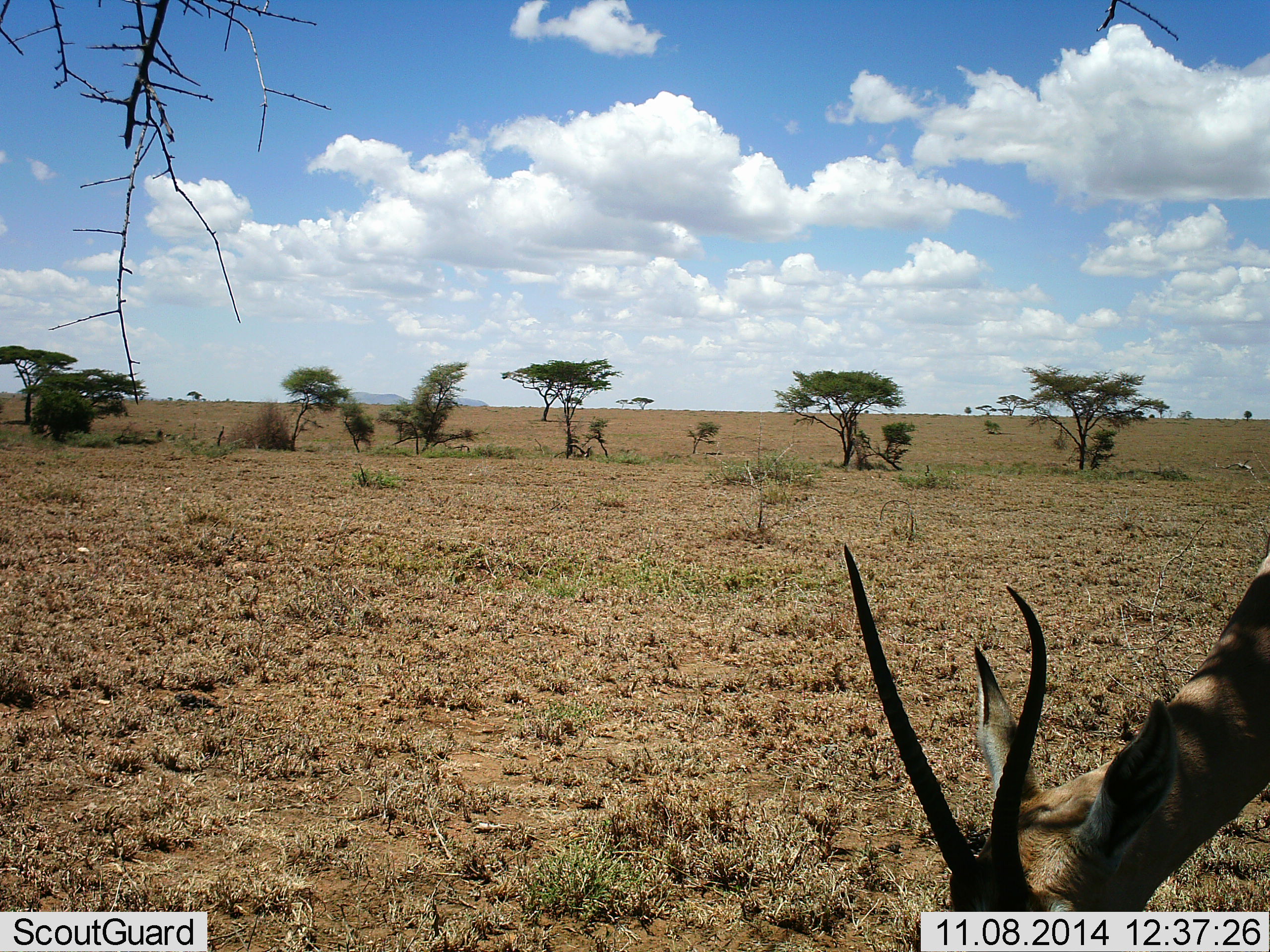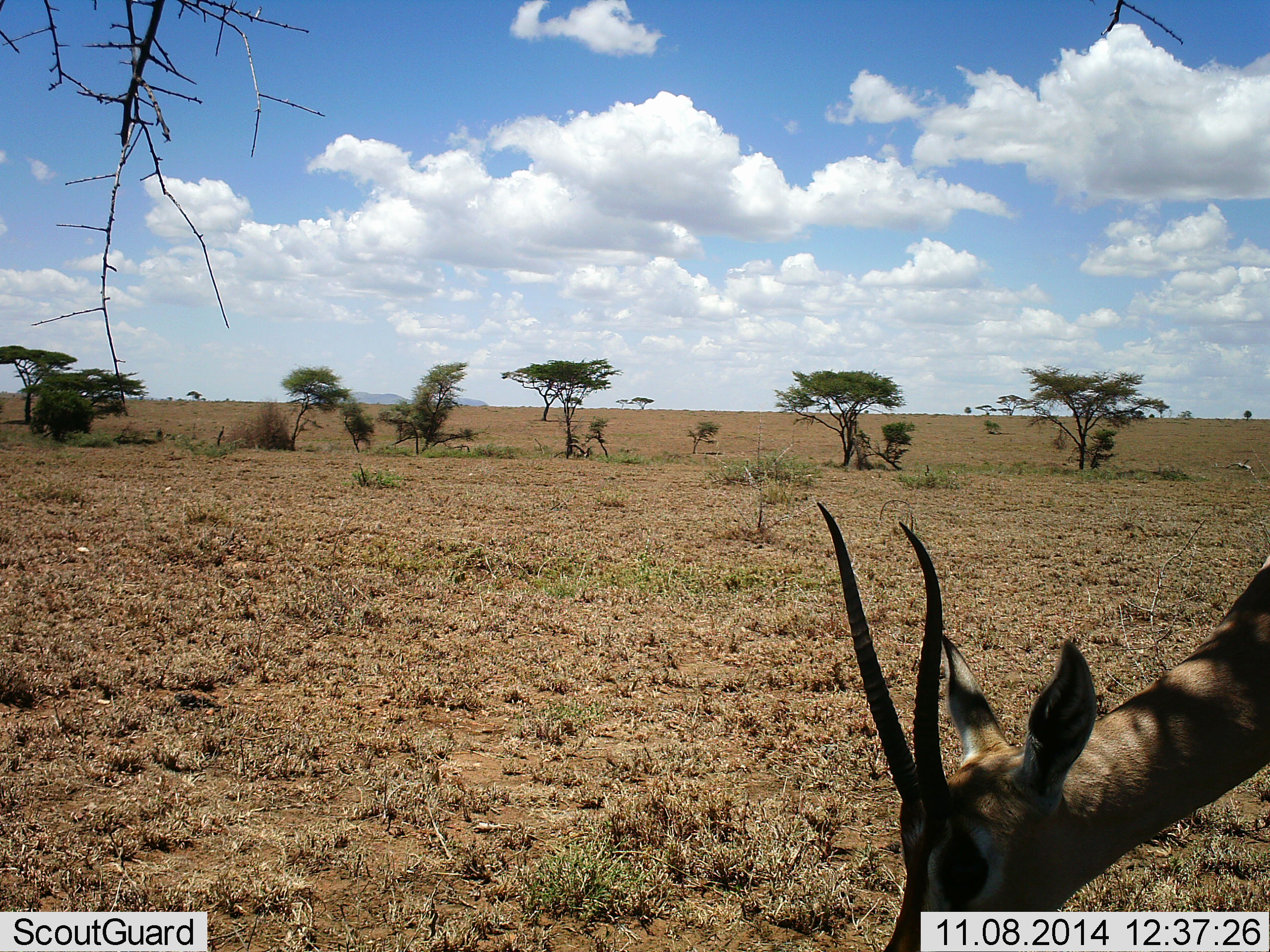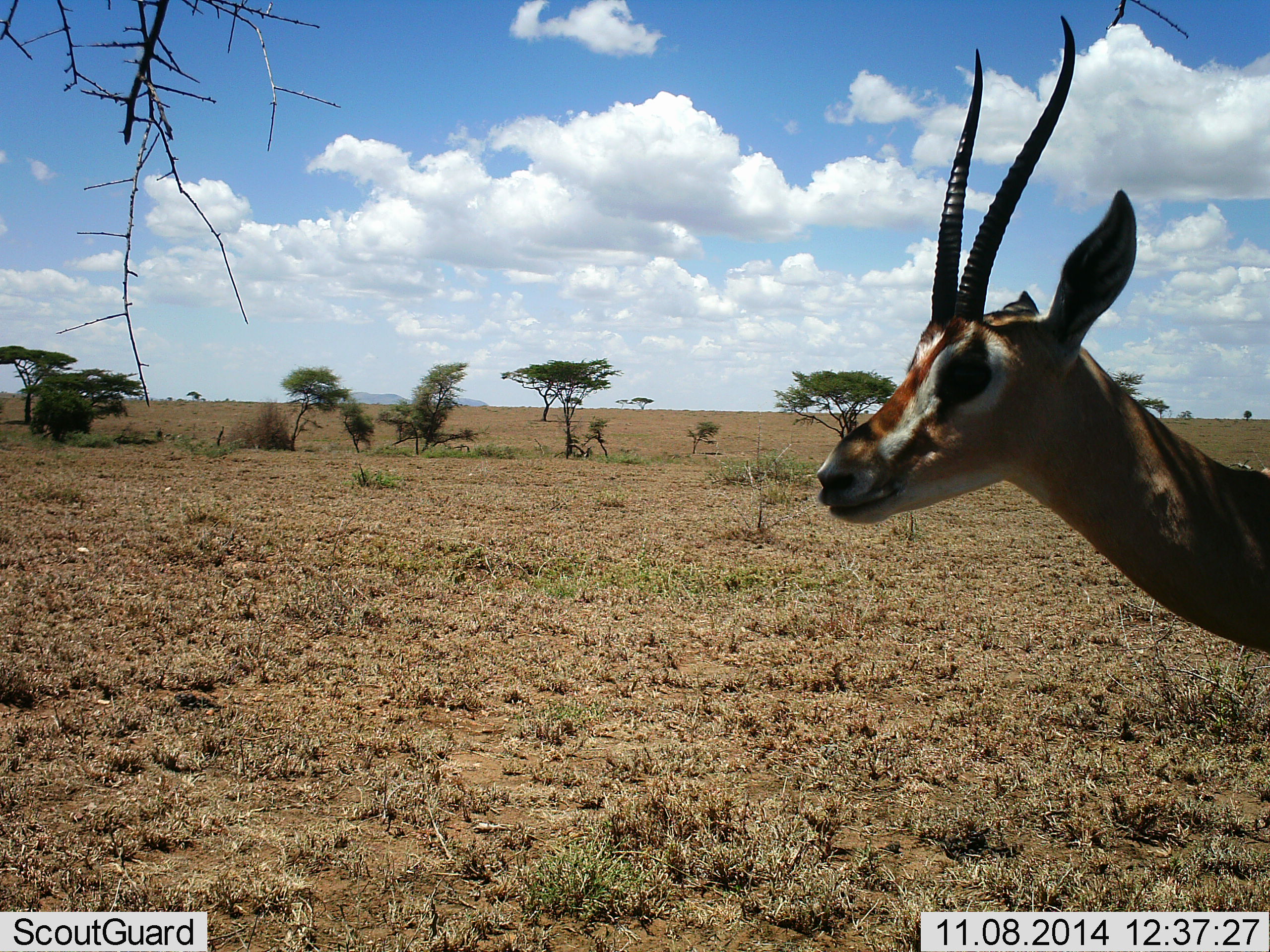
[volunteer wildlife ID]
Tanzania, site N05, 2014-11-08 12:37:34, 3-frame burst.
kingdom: Animalia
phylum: Chordata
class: Mammalia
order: Artiodactyla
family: Bovidae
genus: Nanger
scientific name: Nanger granti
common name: grant's gazelle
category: gazellegrants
Gazellegrants (grant's gazelle) (Nanger granti), count 1. Behavior (volunteer vote fractions): standing 20%, resting 0%, moving 0%, interacting 0%. Young present (vote fraction): 0%. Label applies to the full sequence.